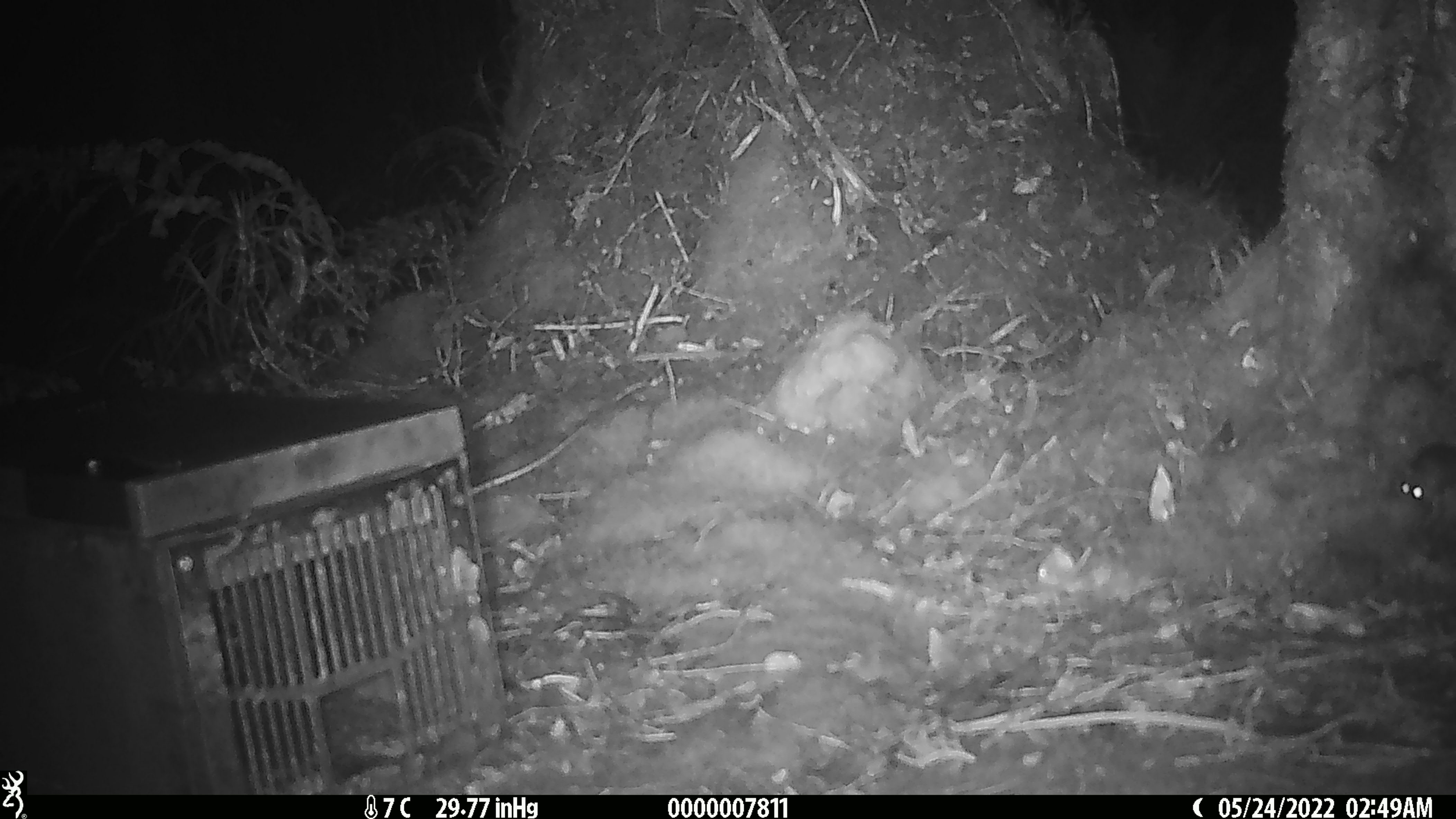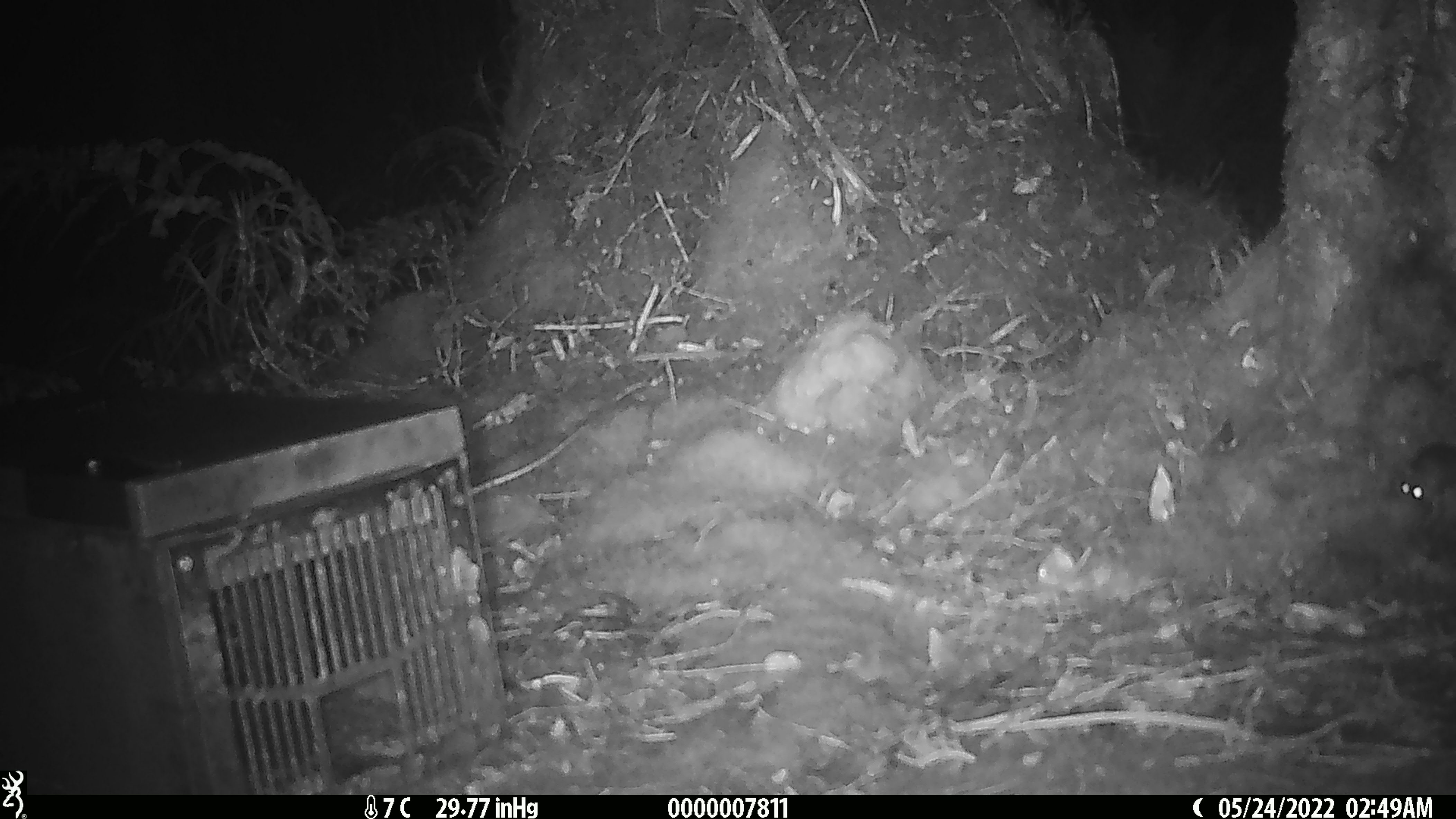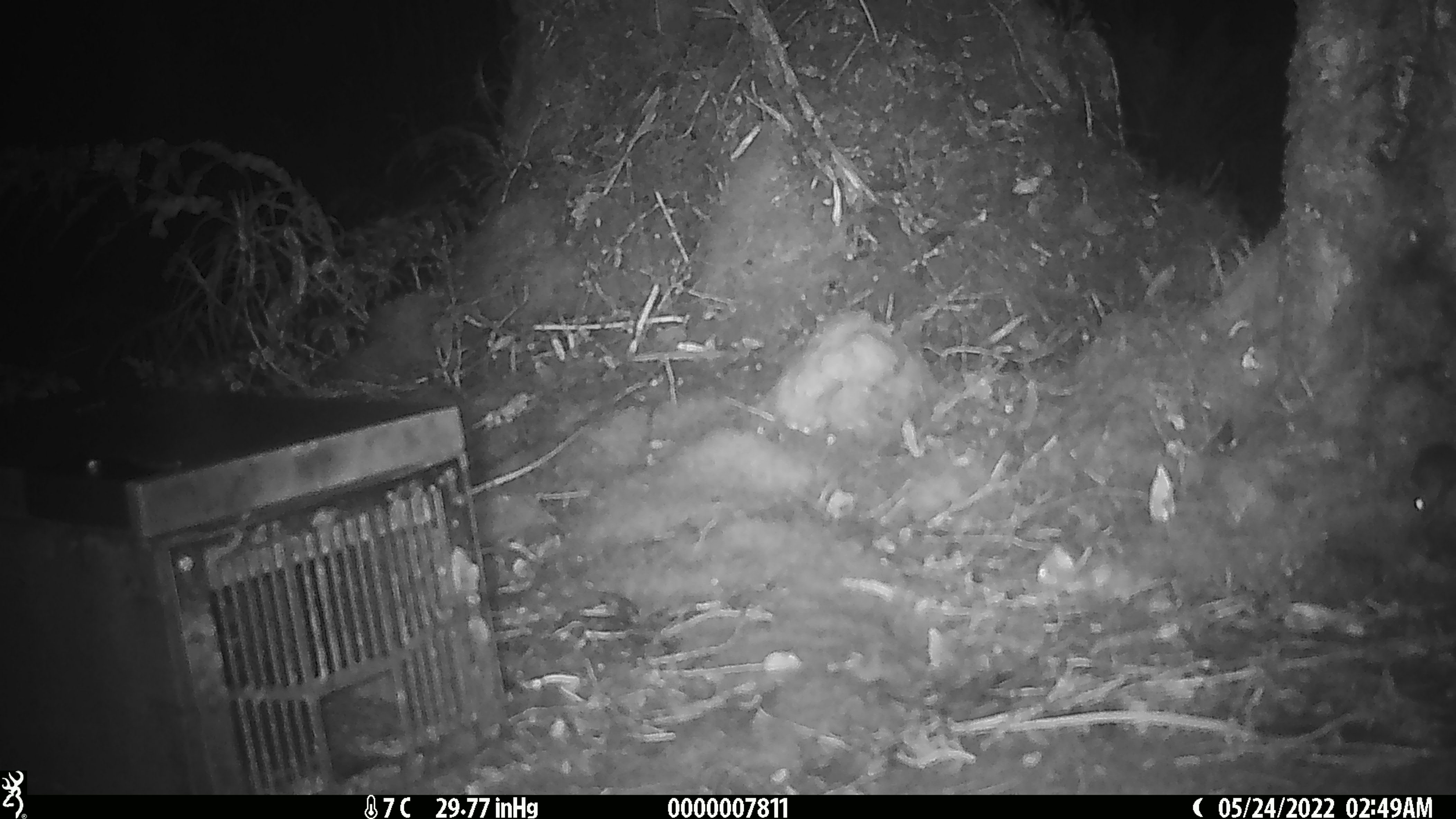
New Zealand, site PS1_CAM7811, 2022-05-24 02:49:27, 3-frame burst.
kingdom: Animalia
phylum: Chordata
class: Mammalia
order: Rodentia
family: Muridae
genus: Mus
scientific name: Mus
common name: mouse